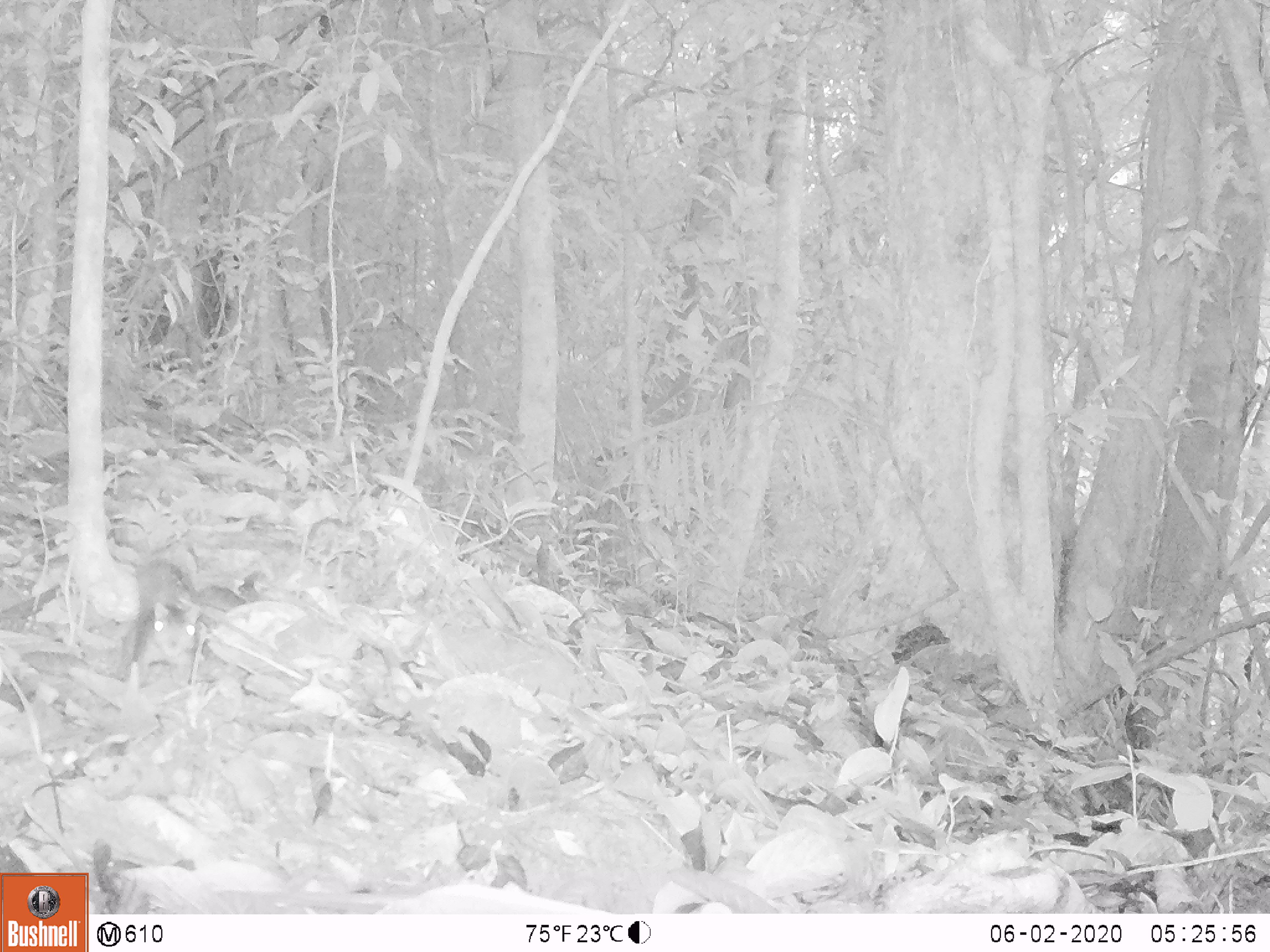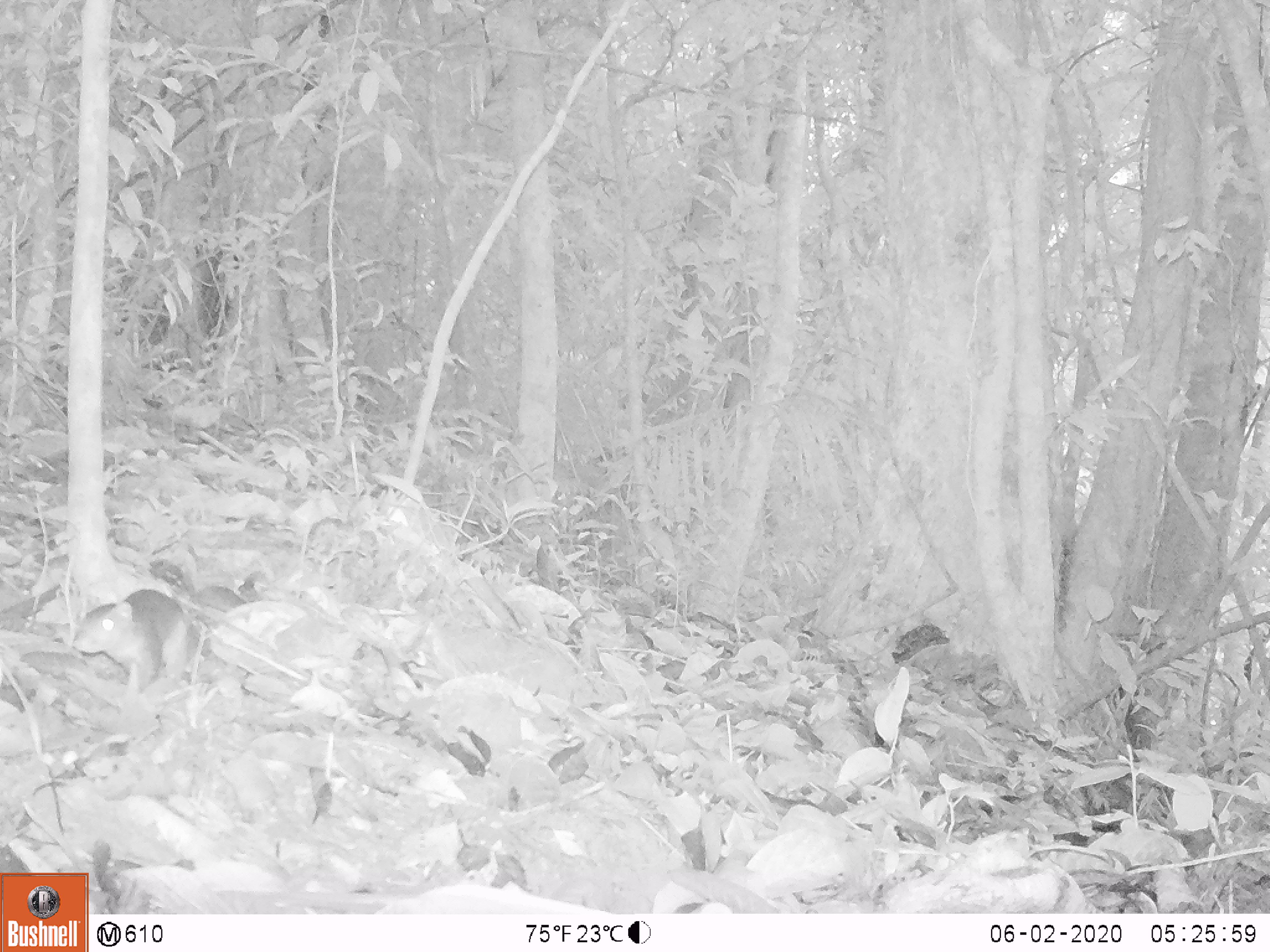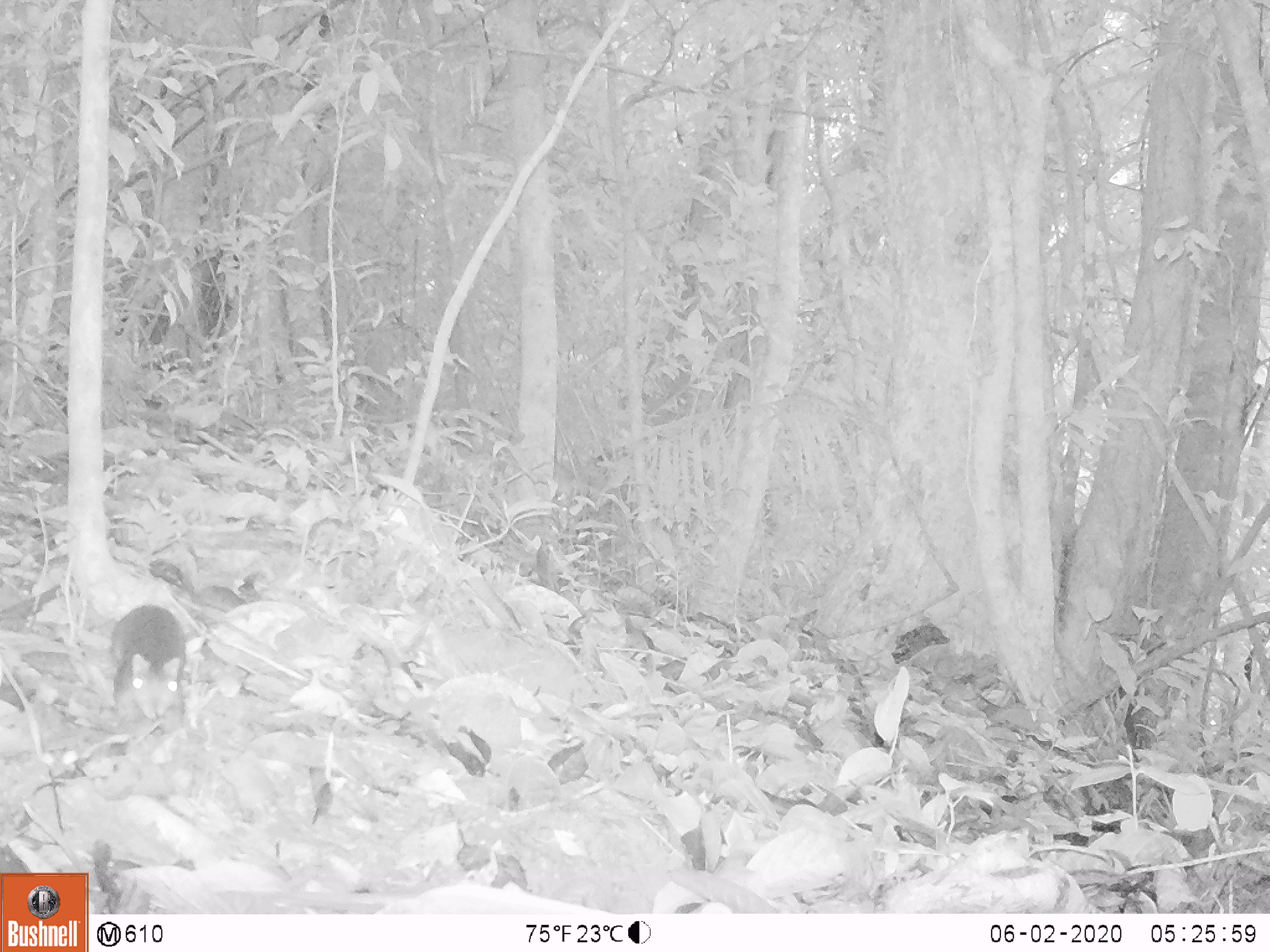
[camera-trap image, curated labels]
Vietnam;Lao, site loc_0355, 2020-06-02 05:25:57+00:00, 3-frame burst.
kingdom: Animalia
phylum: Chordata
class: Mammalia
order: Rodentia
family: Sciuridae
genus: Dremomys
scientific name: Dremomys rufigenis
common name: red-cheeked squirrel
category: red cheeked squirrel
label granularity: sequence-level